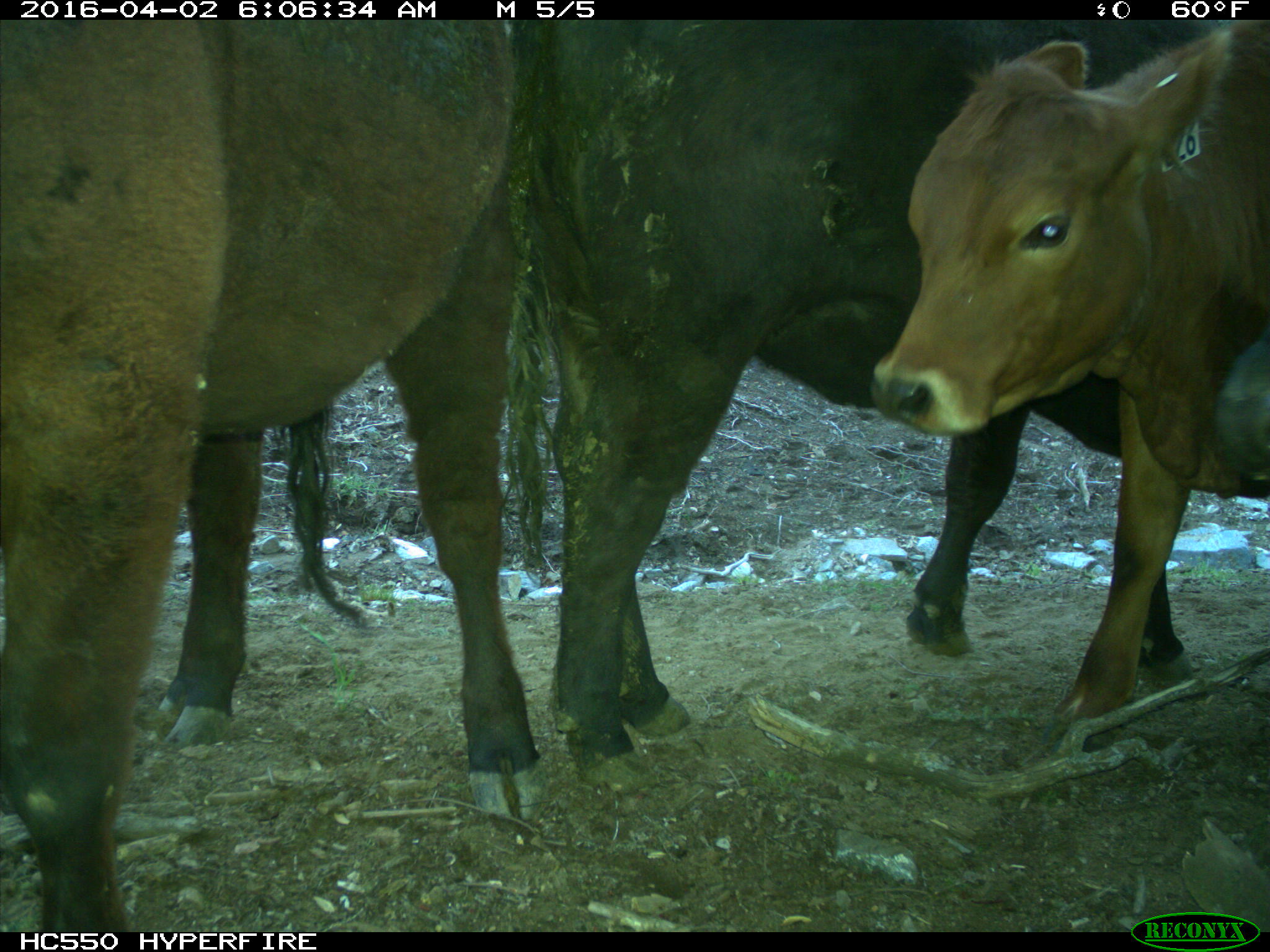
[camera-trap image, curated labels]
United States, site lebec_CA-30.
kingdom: Animalia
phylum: Chordata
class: Mammalia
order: Artiodactyla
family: Bovidae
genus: Bos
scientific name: Bos taurus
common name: domestic cow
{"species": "Bos taurus (domestic cow)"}